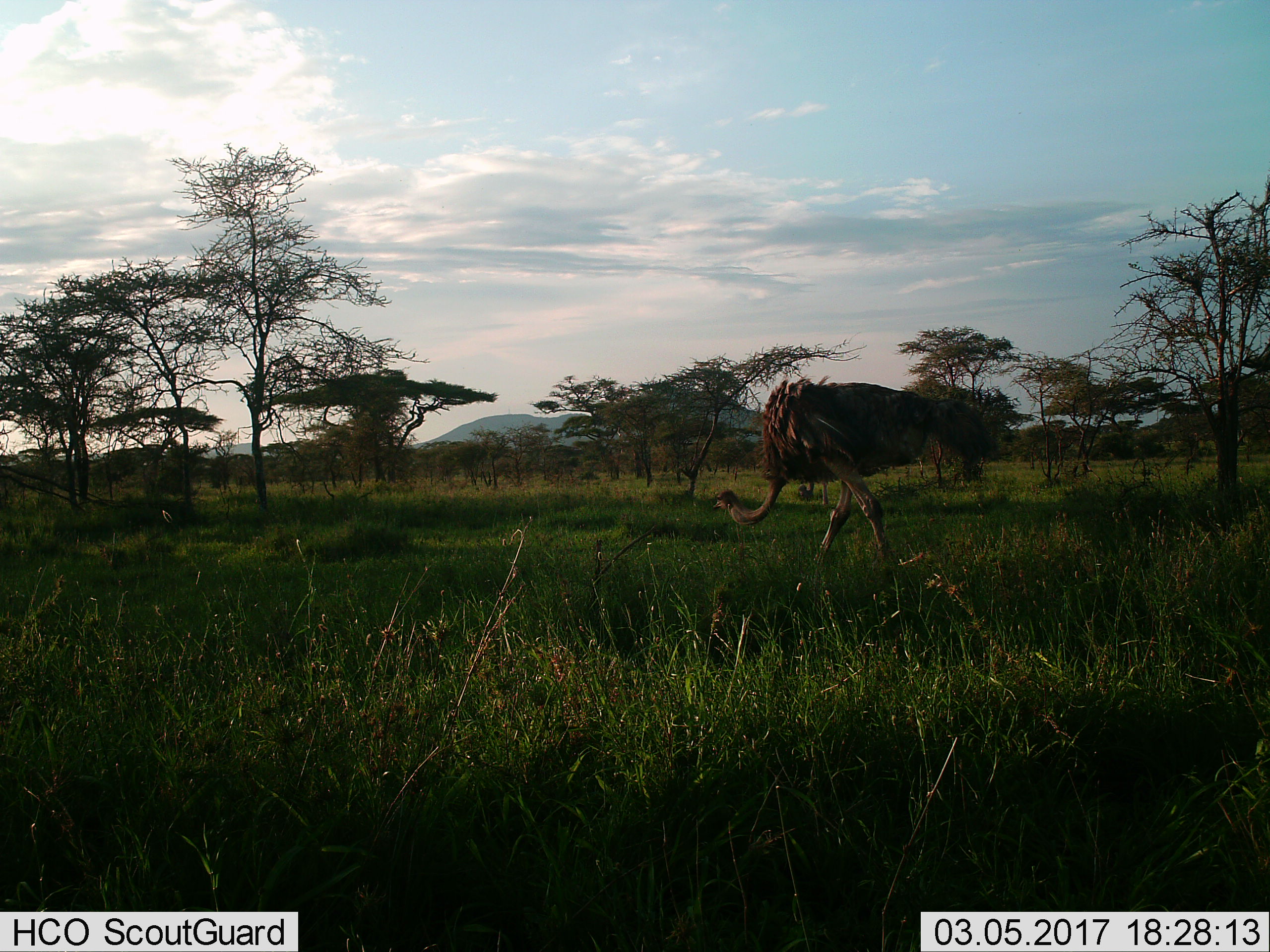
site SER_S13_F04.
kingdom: Animalia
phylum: Chordata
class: Aves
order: Struthioniformes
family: Struthionidae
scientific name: Struthionidae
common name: ostrich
Ostrich (Struthionidae), count 1. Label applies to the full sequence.